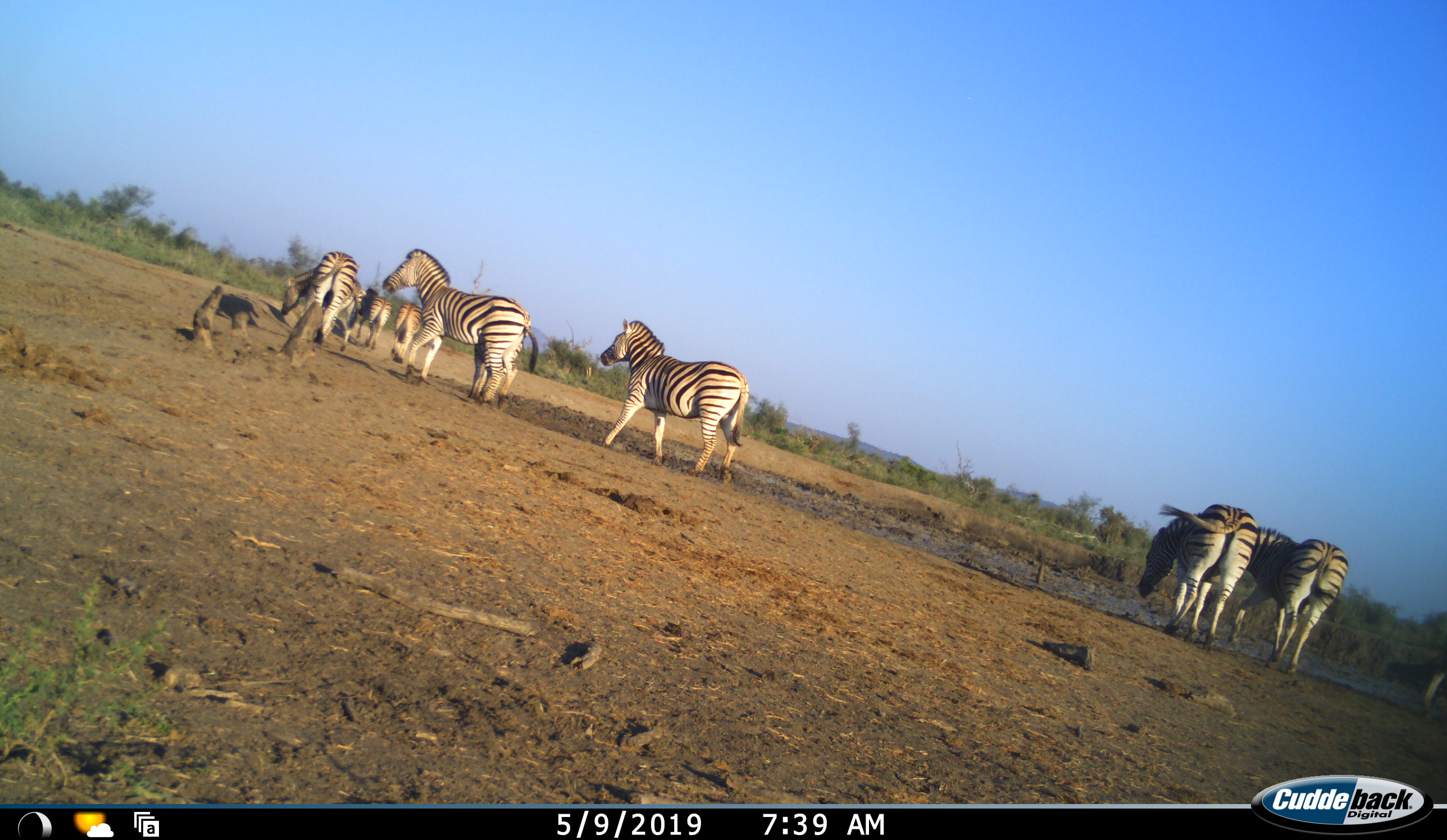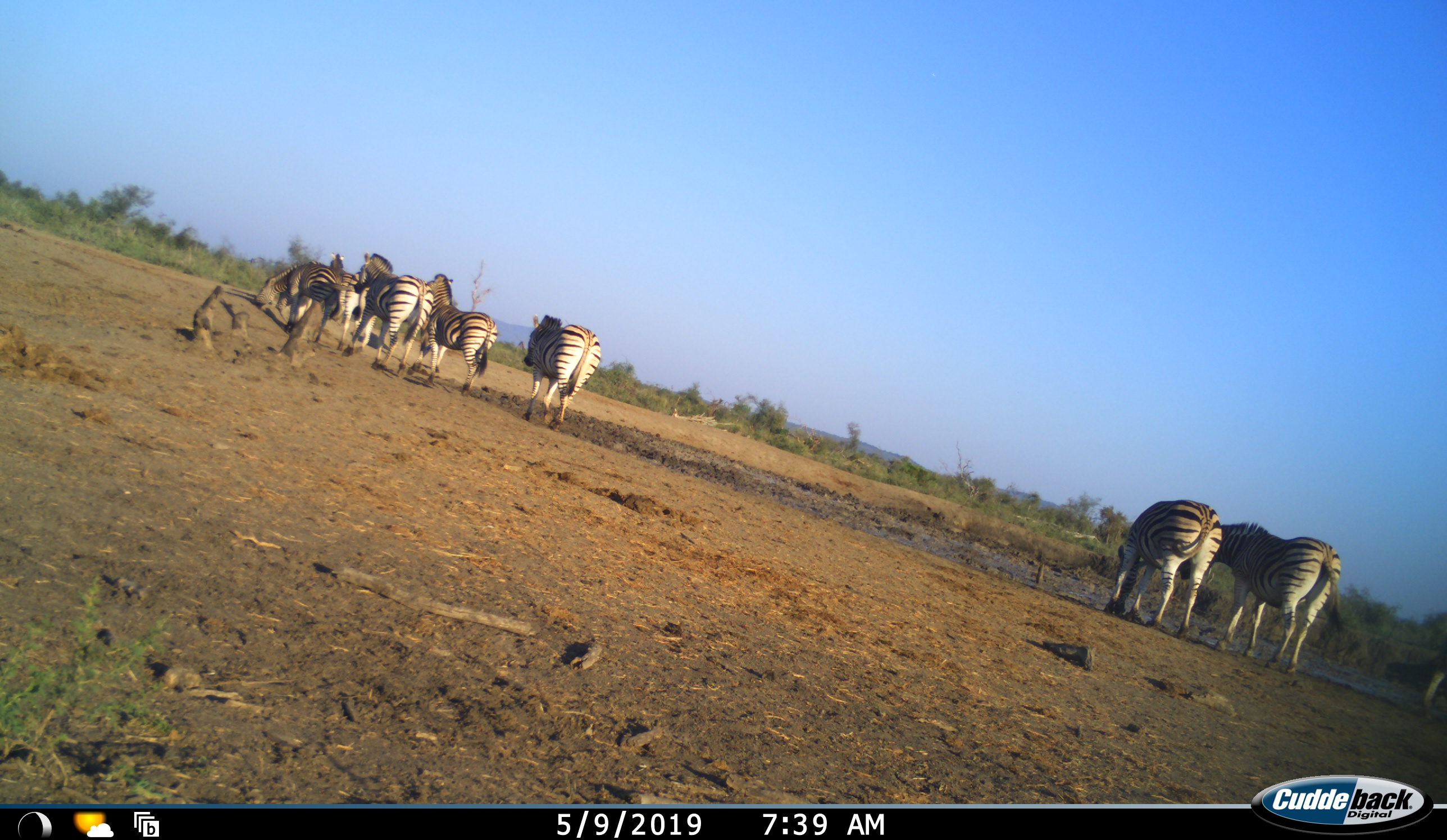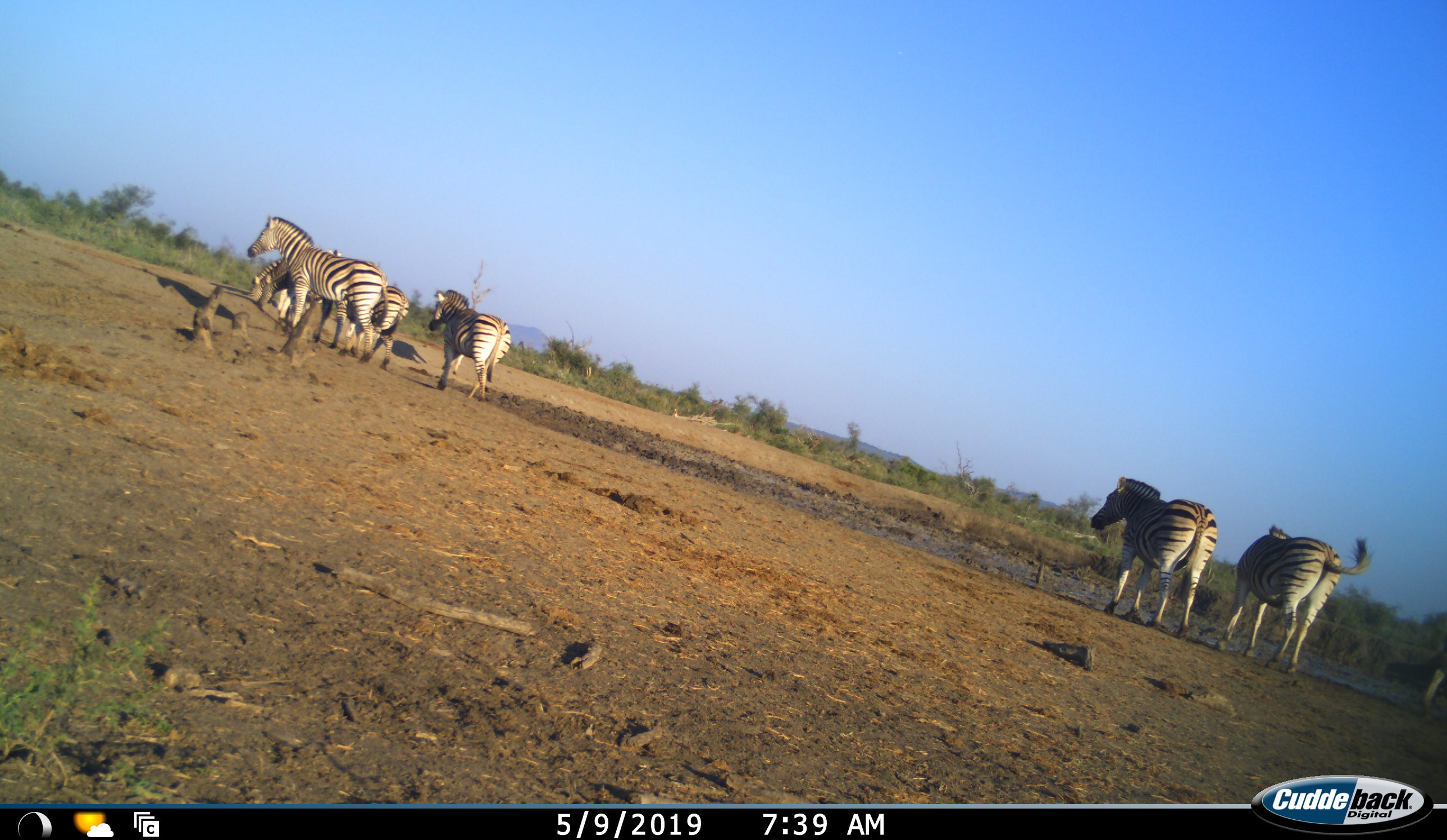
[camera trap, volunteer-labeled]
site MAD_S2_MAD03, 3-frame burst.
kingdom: Animalia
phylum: Chordata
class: Mammalia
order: Perissodactyla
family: Equidae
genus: Equus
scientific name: Equus quagga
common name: plains zebra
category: zebraplains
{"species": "zebraplains (plains zebra) (Equus quagga)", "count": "8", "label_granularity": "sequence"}